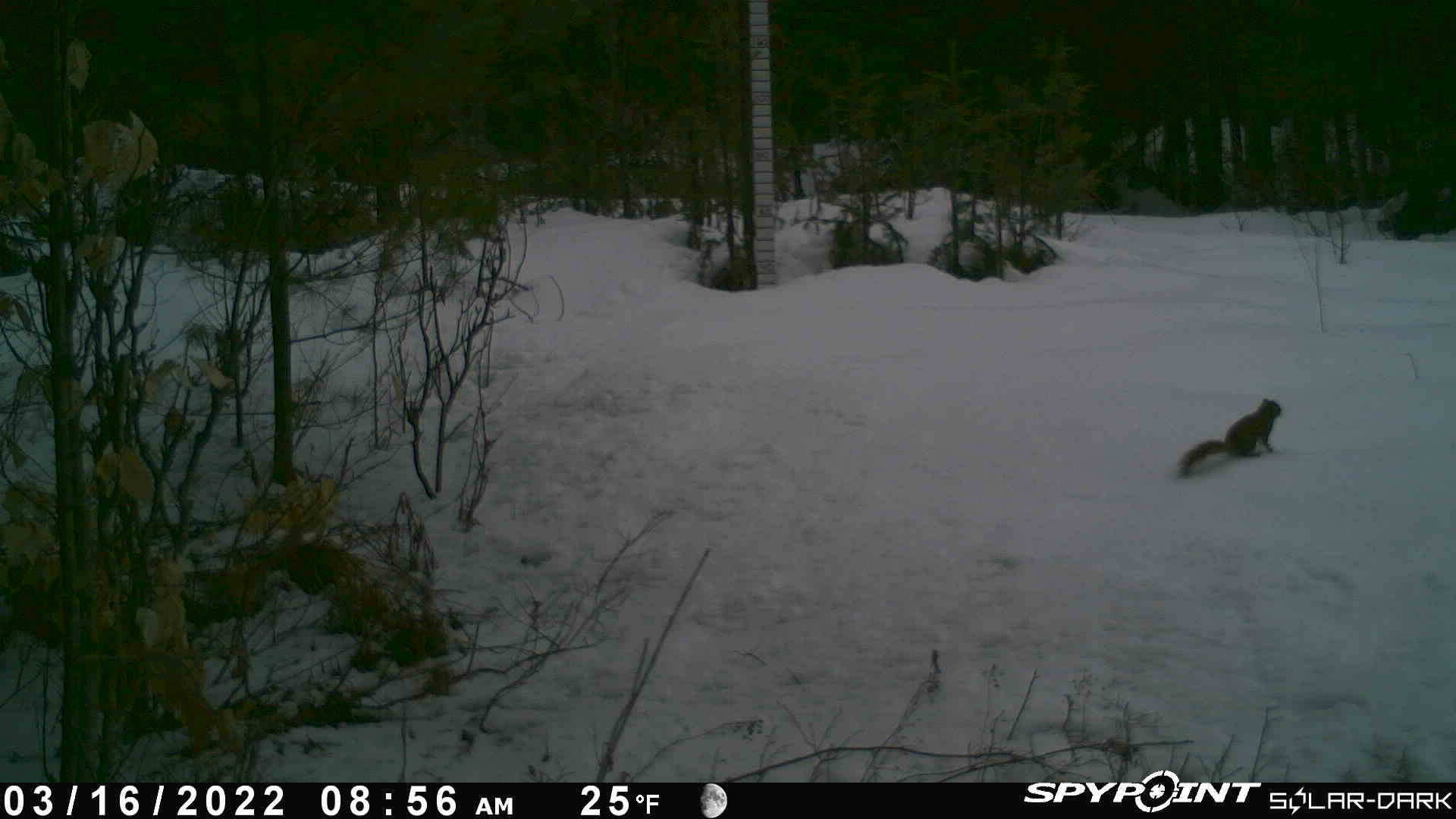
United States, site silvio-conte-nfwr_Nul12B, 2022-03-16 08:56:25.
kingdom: Animalia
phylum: Chordata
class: Mammalia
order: Rodentia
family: Sciuridae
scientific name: Sciuridae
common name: squirrel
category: squirrel sp.